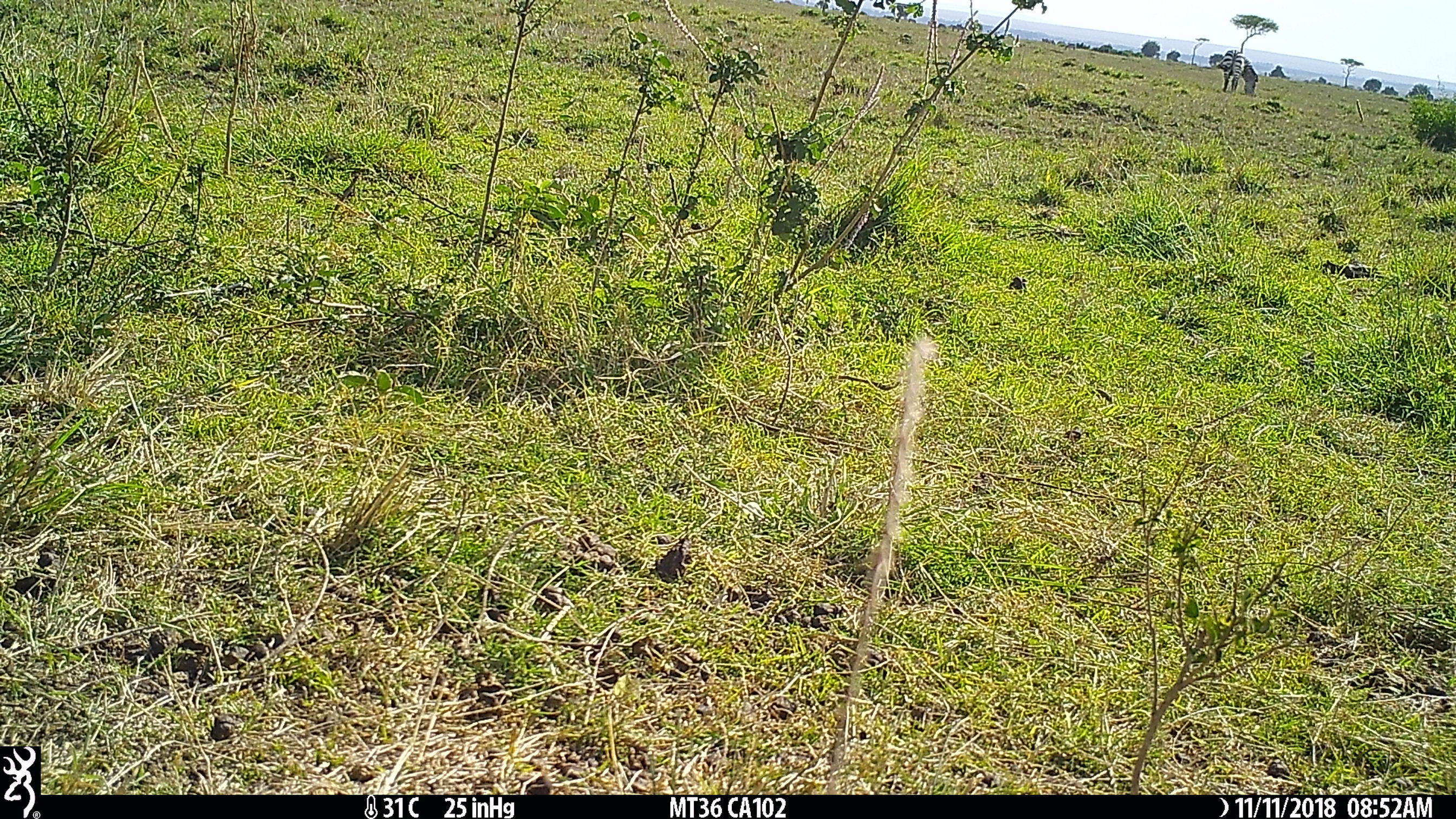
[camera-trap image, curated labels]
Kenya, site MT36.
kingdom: Animalia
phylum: Chordata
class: Mammalia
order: Perissodactyla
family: Equidae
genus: Equus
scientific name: Equus quagga burchellii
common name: burchell's zebra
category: zebra